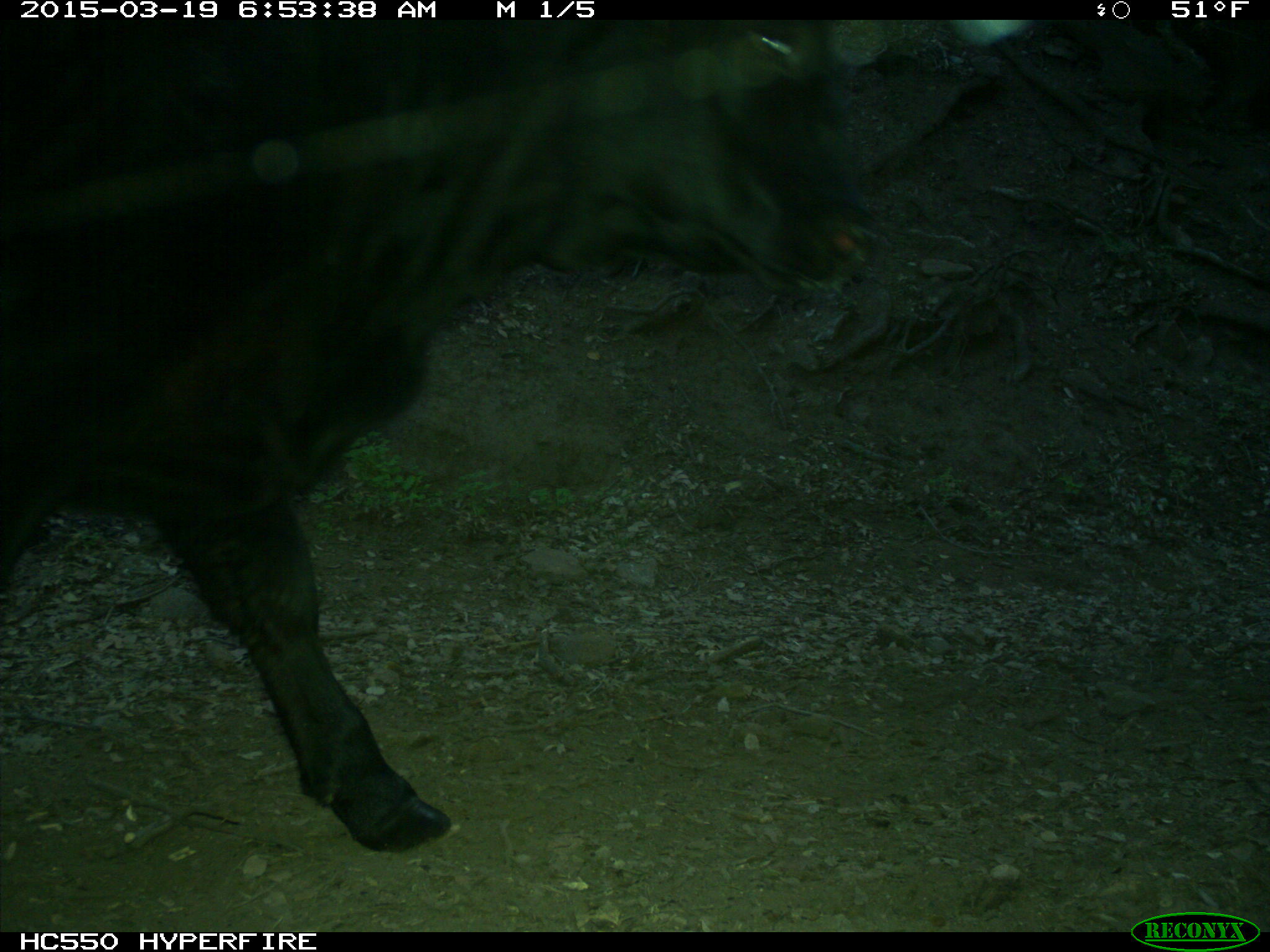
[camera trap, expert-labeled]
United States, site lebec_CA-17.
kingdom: Animalia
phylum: Chordata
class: Mammalia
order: Artiodactyla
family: Bovidae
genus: Bos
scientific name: Bos taurus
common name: domestic cow